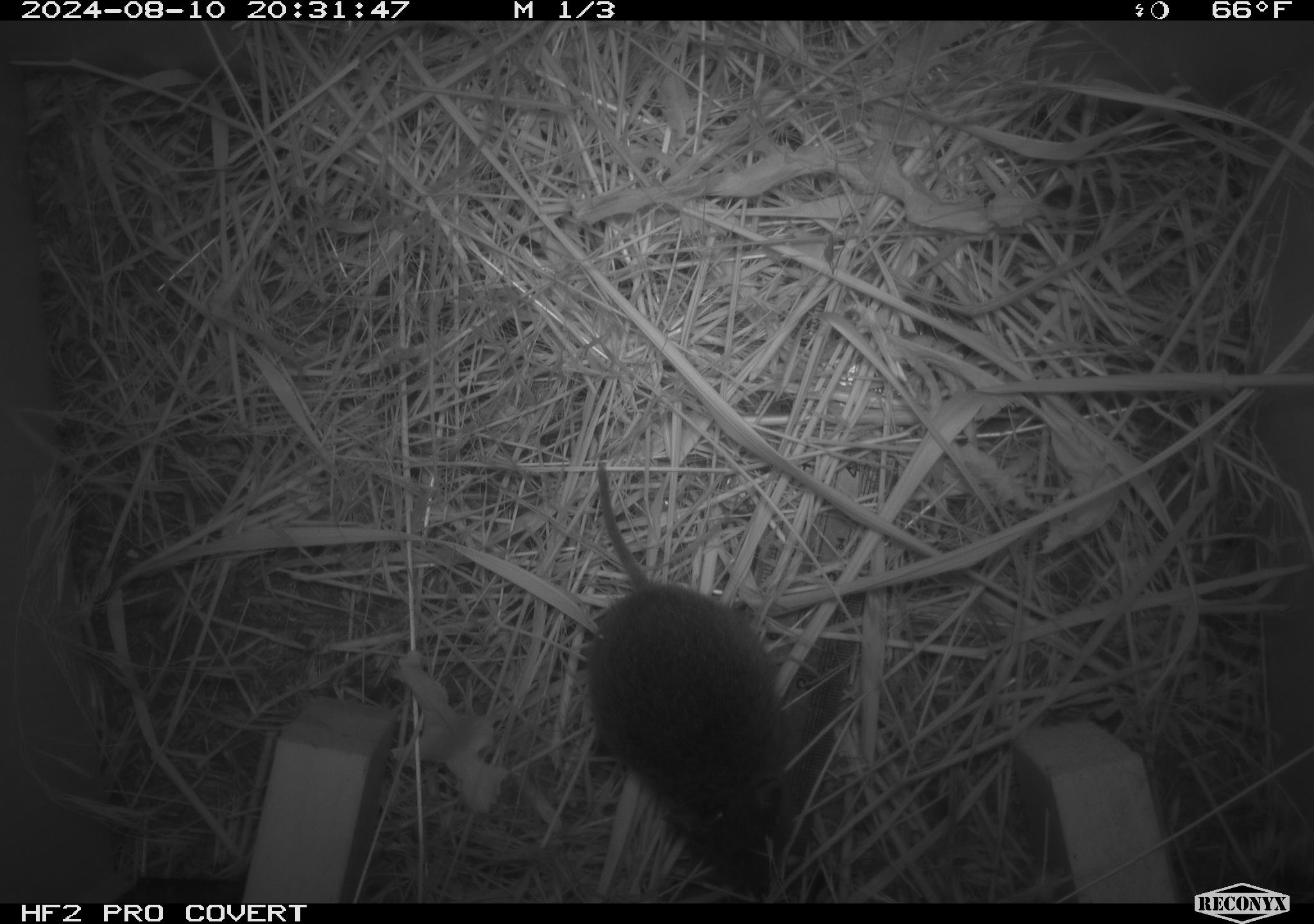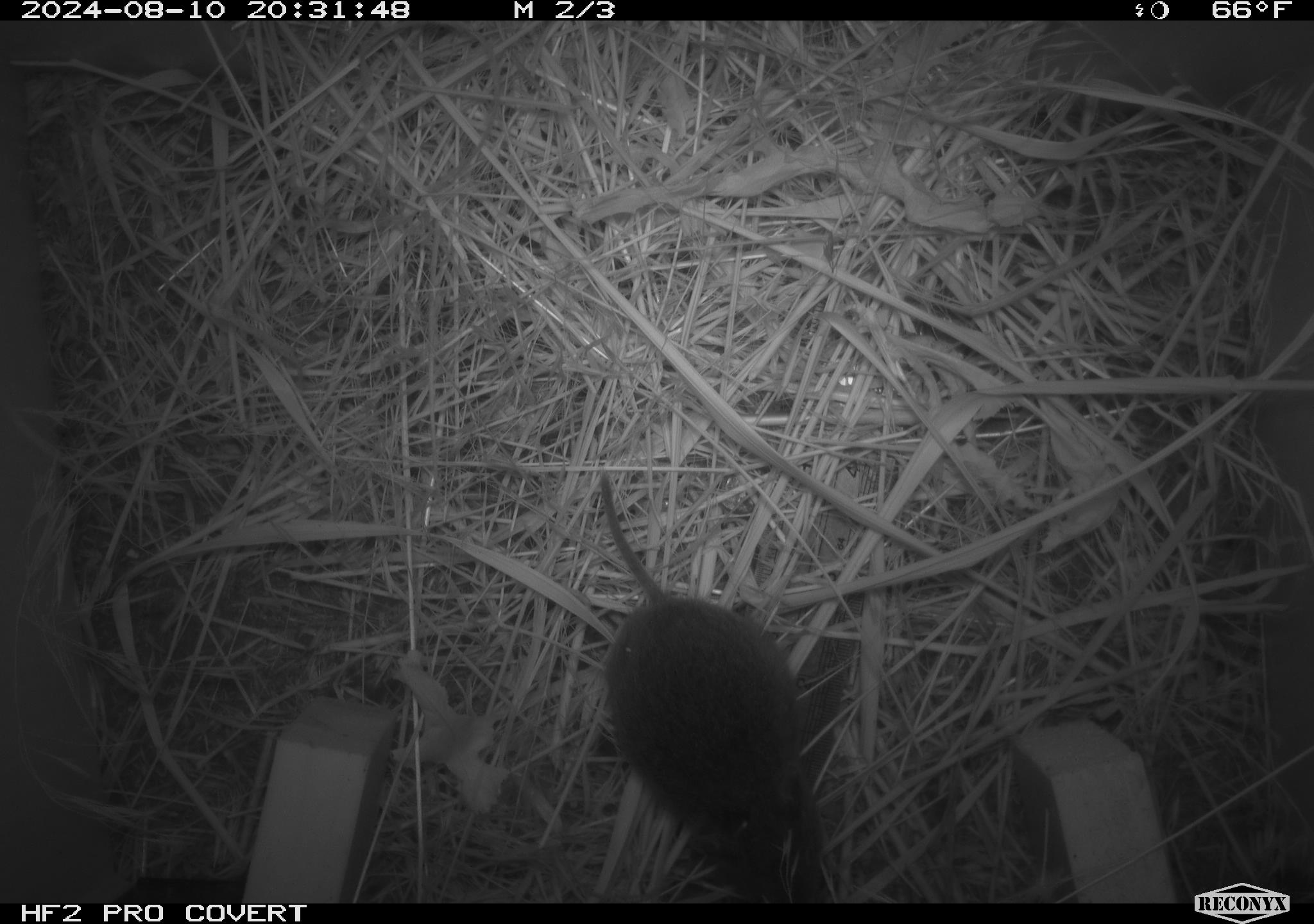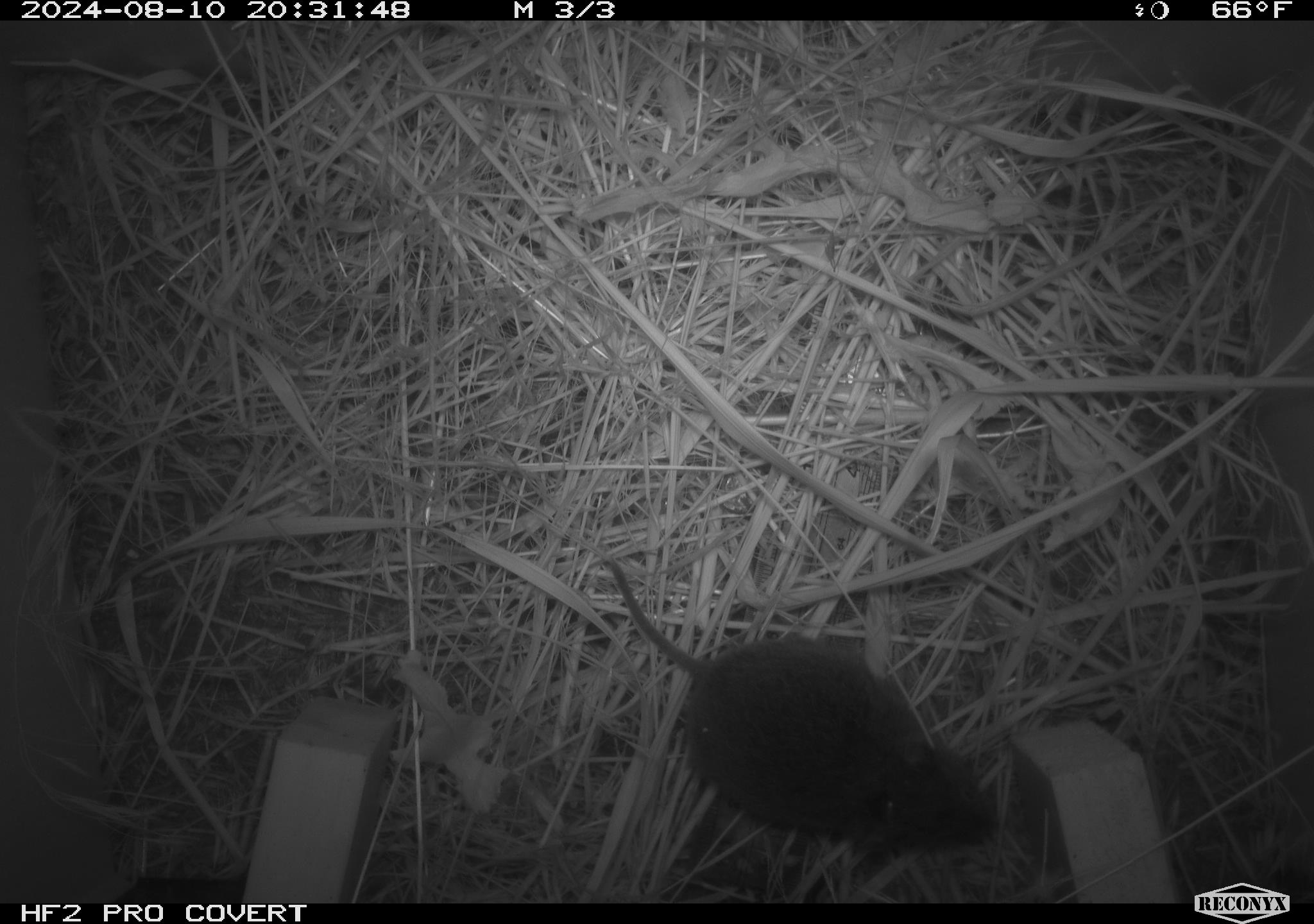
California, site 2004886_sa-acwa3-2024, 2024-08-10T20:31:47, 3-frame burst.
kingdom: Animalia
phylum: Chordata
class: Mammalia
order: Rodentia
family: Cricetidae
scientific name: Arvicolinae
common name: voles, lemmings, and muskrats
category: arvicolinae subfamily